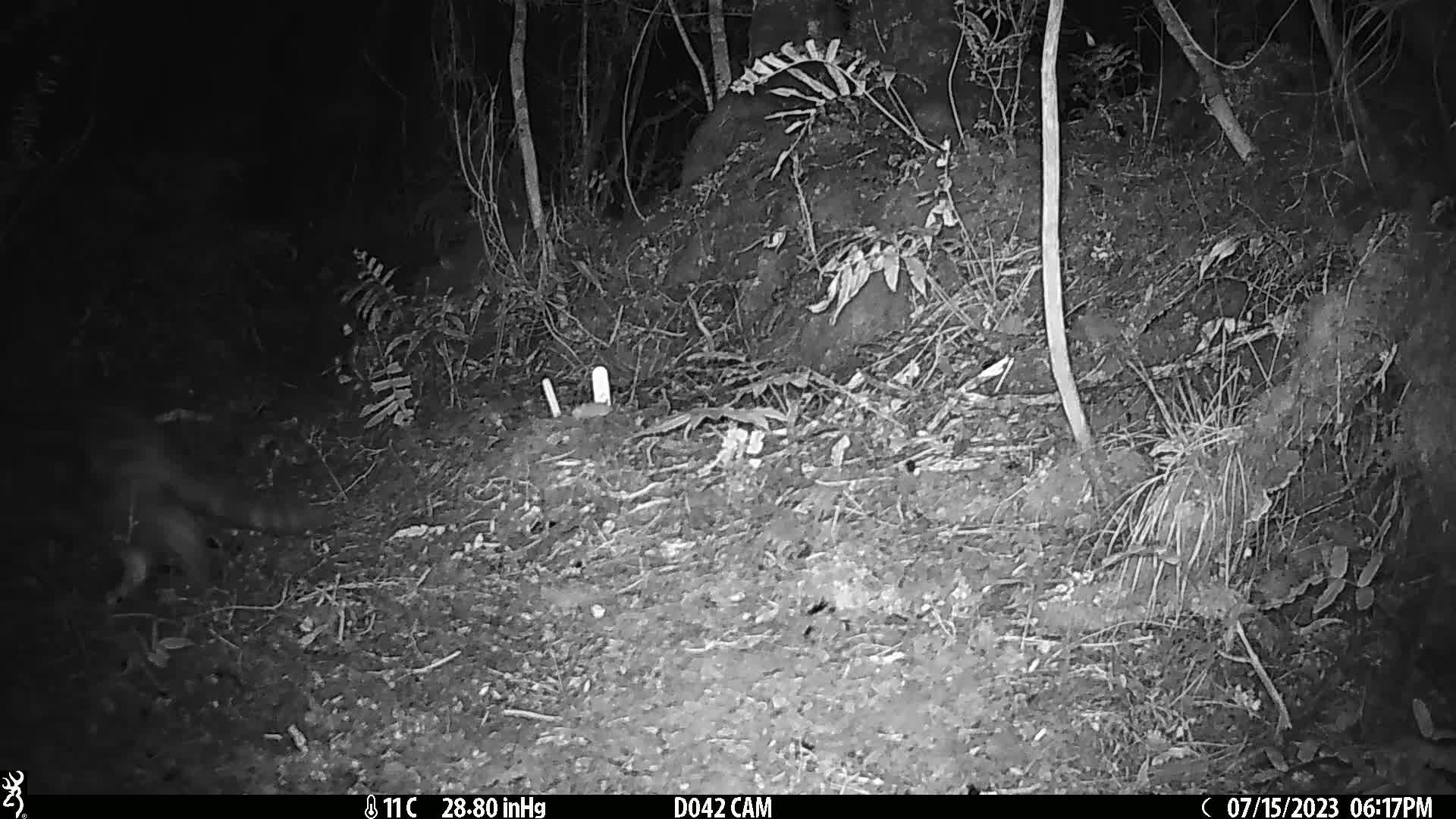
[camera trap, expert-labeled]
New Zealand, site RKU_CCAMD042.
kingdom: Animalia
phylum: Chordata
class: Mammalia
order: Carnivora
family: Felidae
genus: Felis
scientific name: Felis catus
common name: domestic cat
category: cat